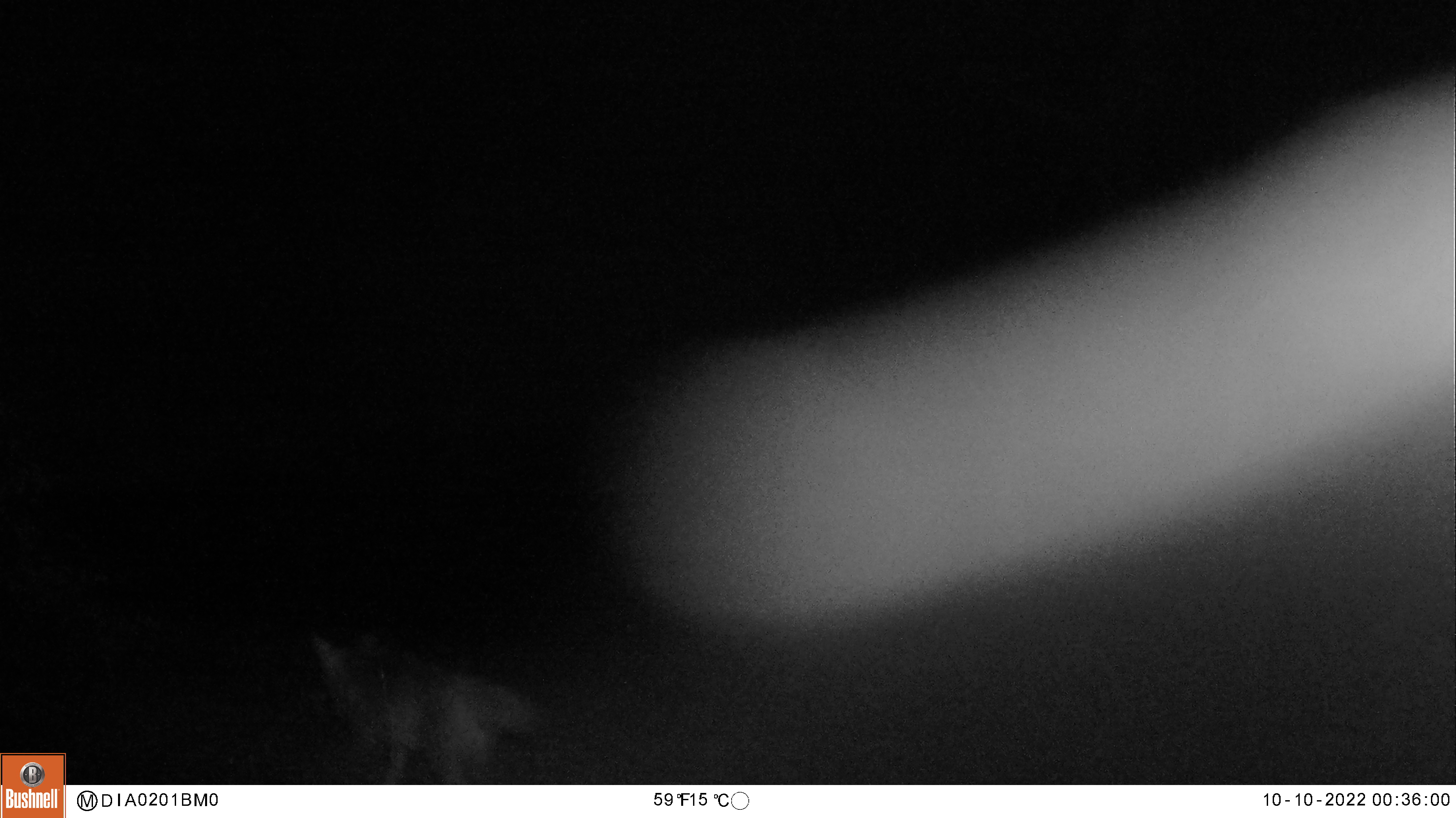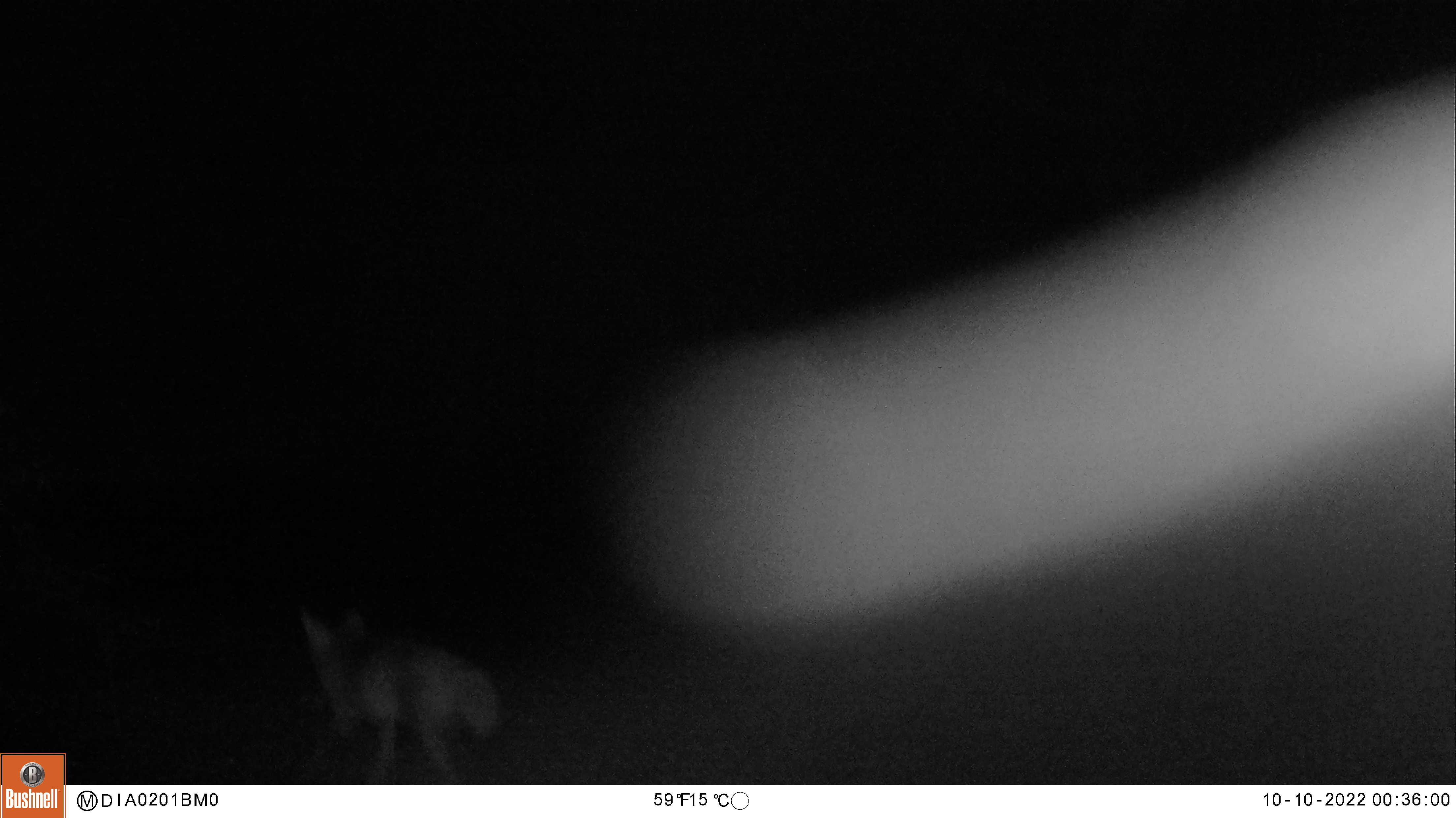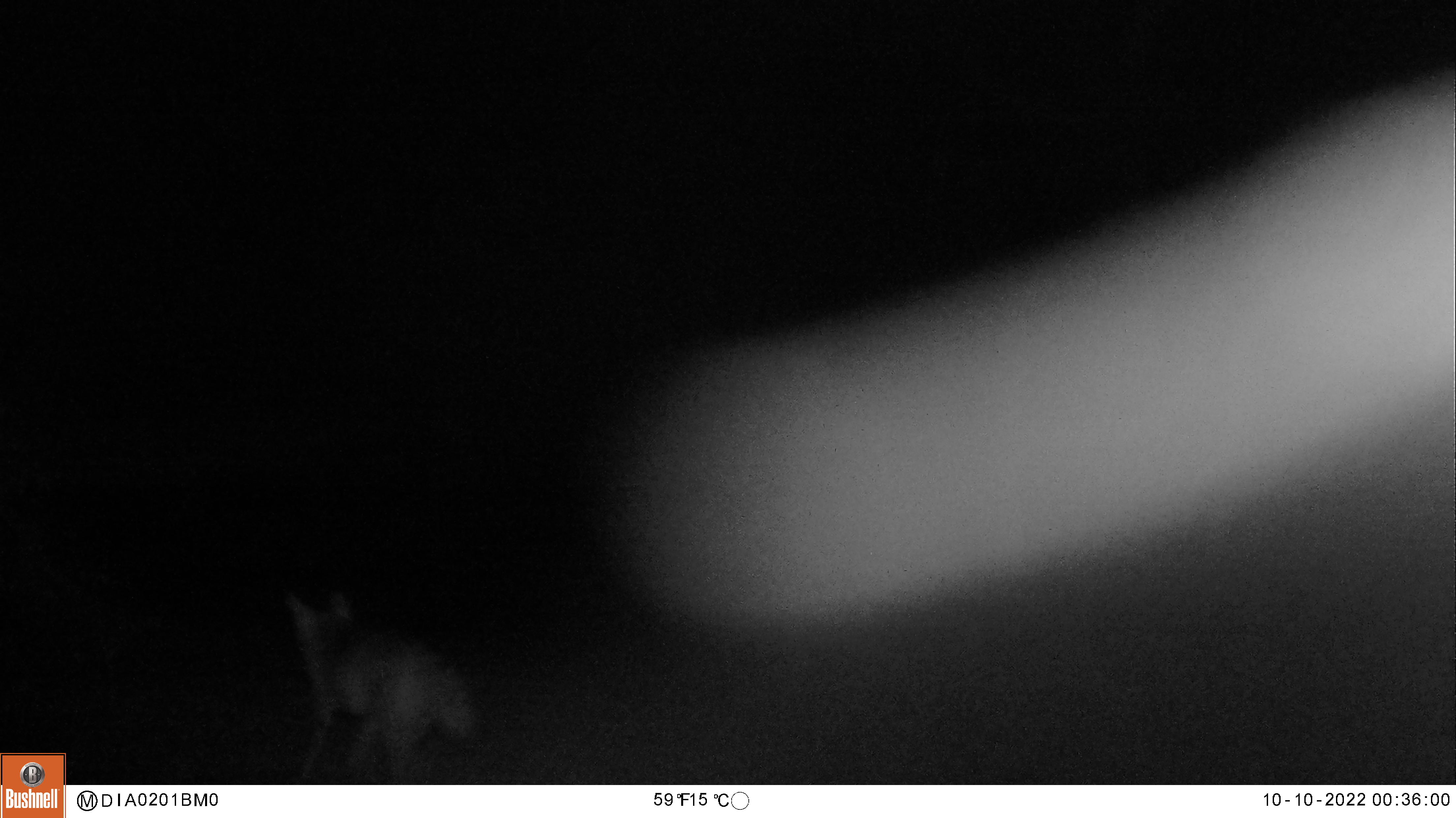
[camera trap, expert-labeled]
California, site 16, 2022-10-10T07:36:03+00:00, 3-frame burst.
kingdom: Animalia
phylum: Chordata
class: Mammalia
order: Carnivora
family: Canidae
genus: Canis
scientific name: Canis latrans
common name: coyote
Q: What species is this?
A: Coyote (Canis latrans).